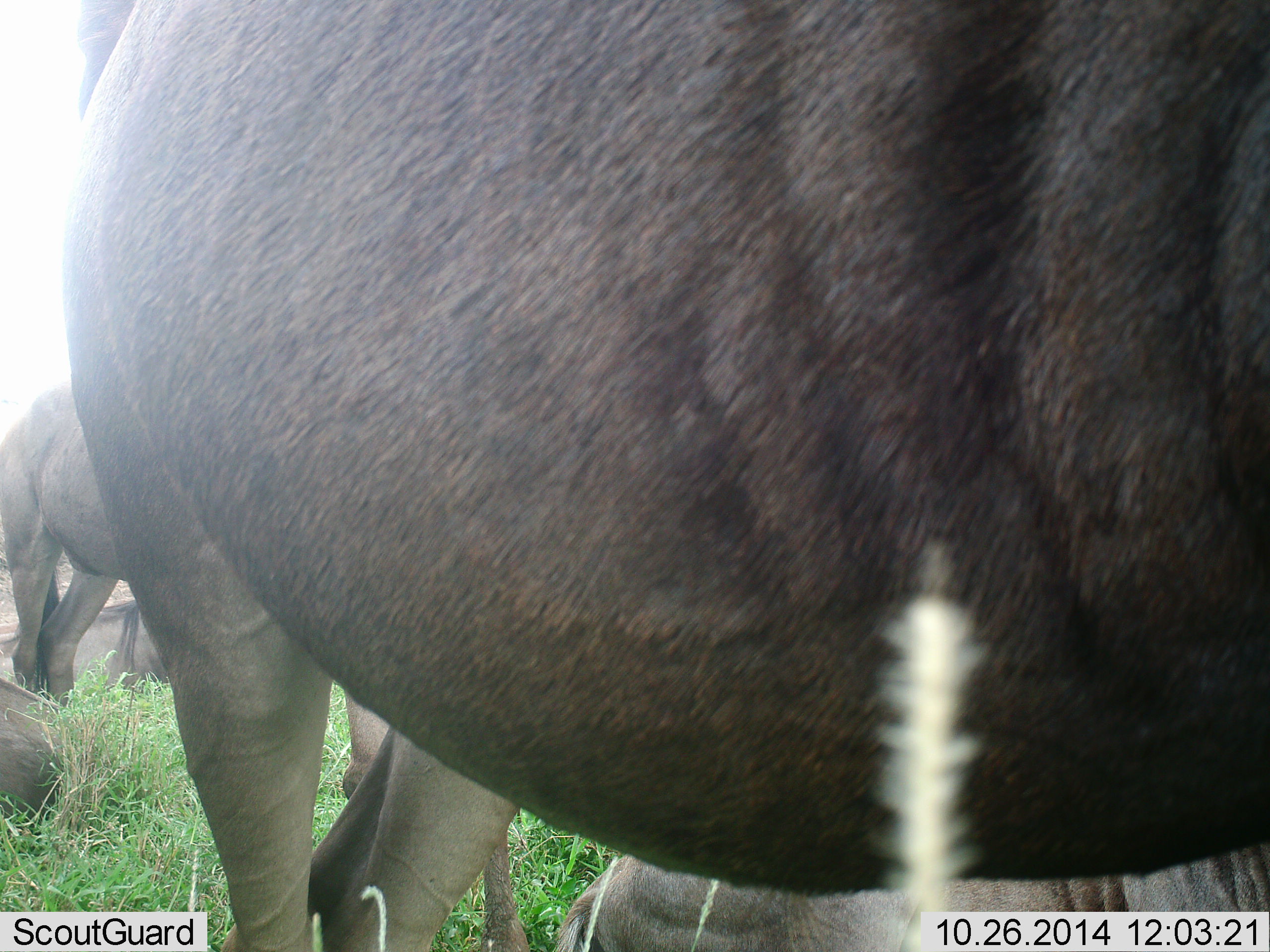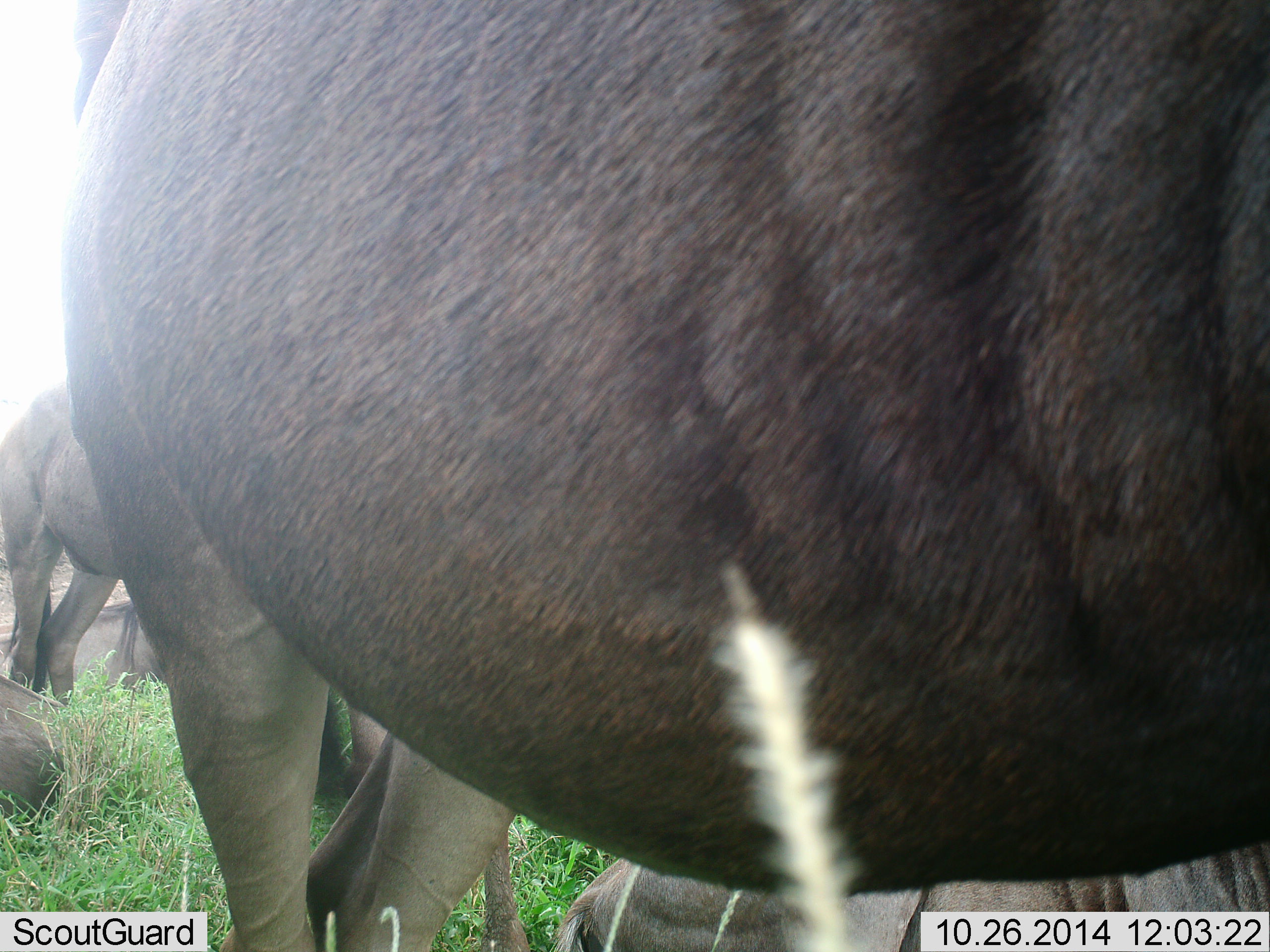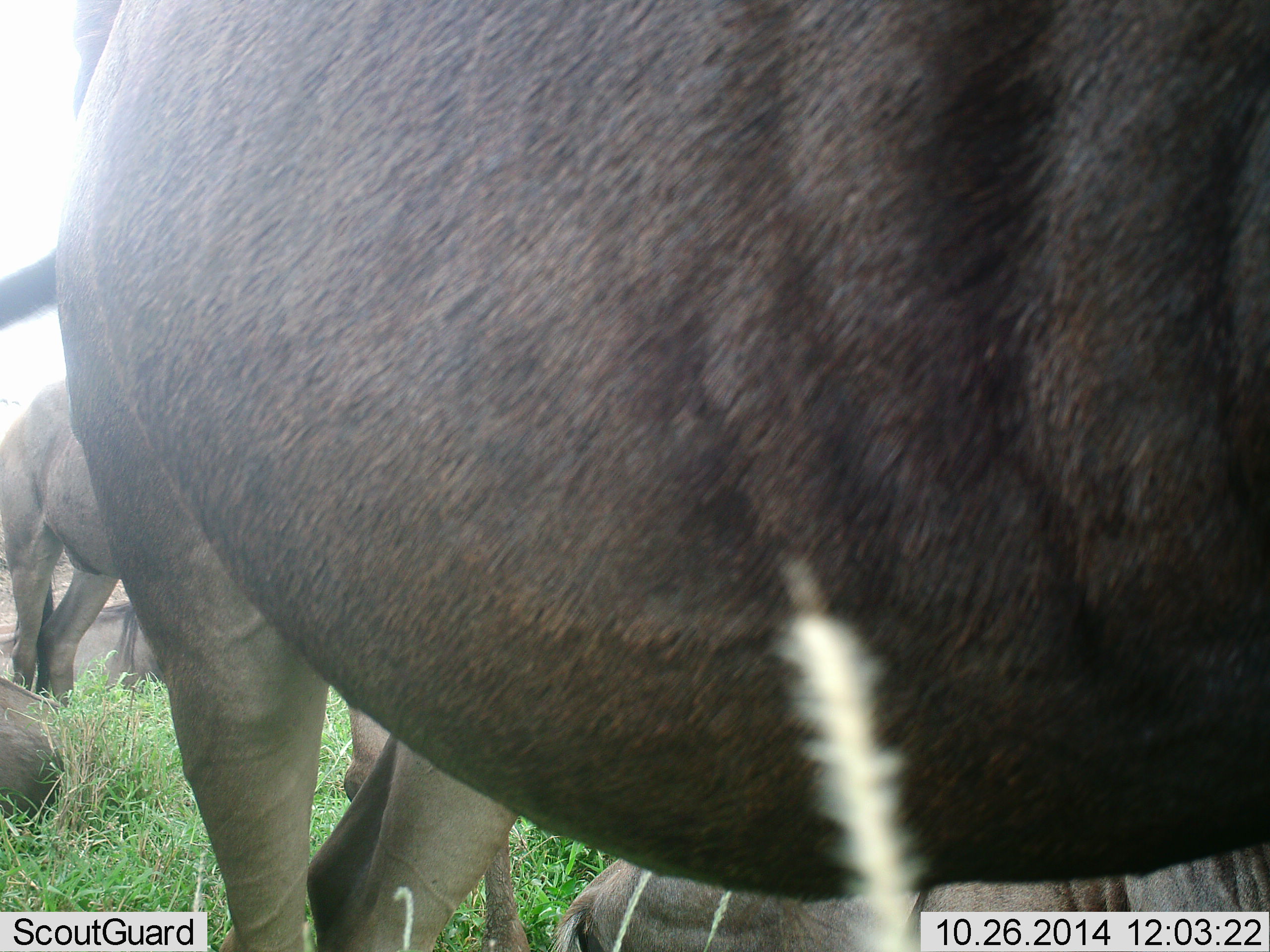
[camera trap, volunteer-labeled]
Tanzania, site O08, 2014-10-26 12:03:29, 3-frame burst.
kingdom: Animalia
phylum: Chordata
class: Mammalia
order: Artiodactyla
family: Bovidae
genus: Connochaetes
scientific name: Connochaetes taurinus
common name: blue wildebeest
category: wildebeest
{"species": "wildebeest (blue wildebeest) (Connochaetes taurinus)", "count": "4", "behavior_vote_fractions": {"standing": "80%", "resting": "80%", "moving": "10%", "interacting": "10%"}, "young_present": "0%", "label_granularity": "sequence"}